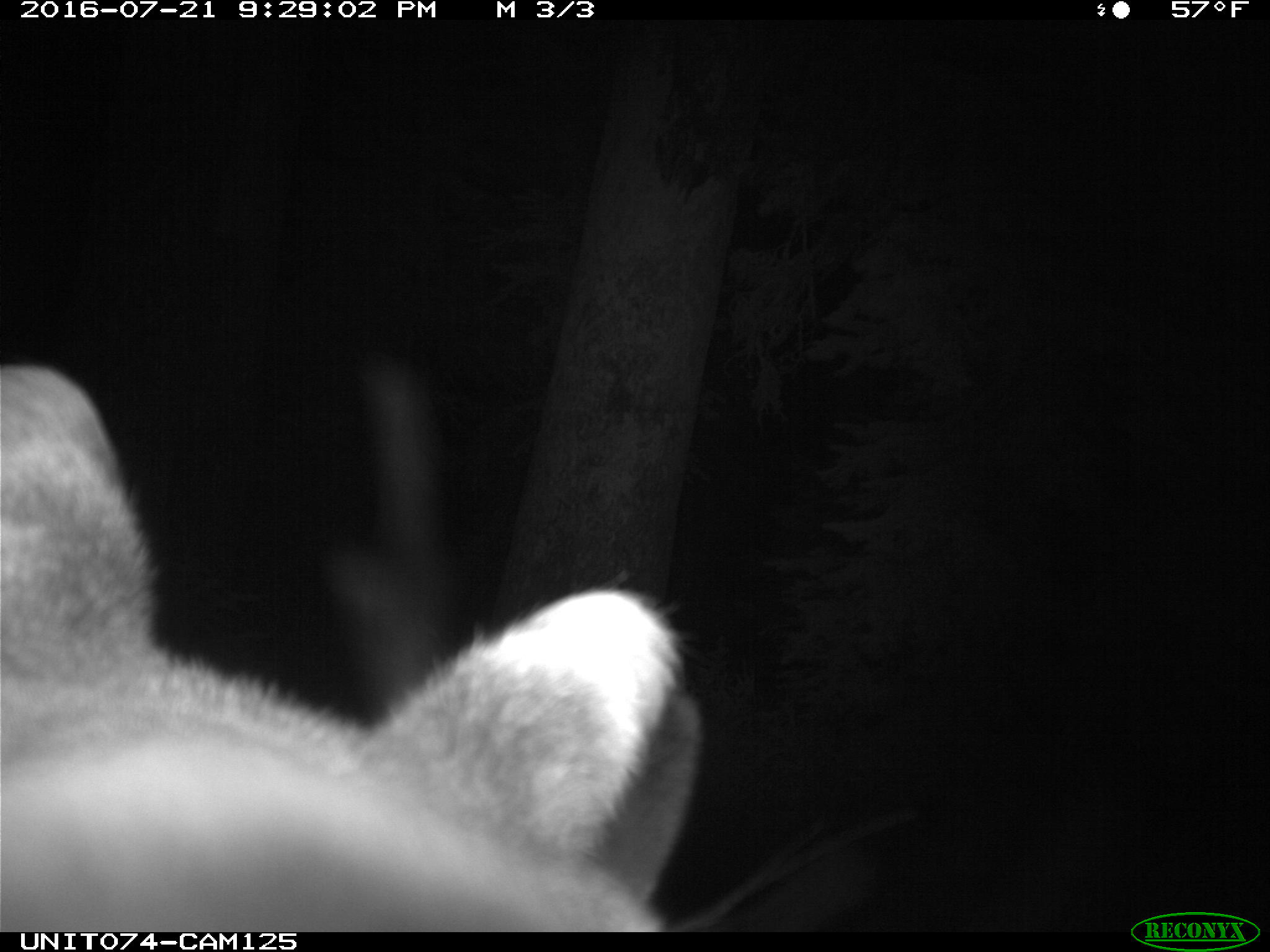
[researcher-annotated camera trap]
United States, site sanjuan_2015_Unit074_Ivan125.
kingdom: Animalia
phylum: Chordata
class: Mammalia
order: Artiodactyla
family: Cervidae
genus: Cervus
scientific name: Cervus elaphus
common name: red deer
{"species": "Cervus elaphus (red deer)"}